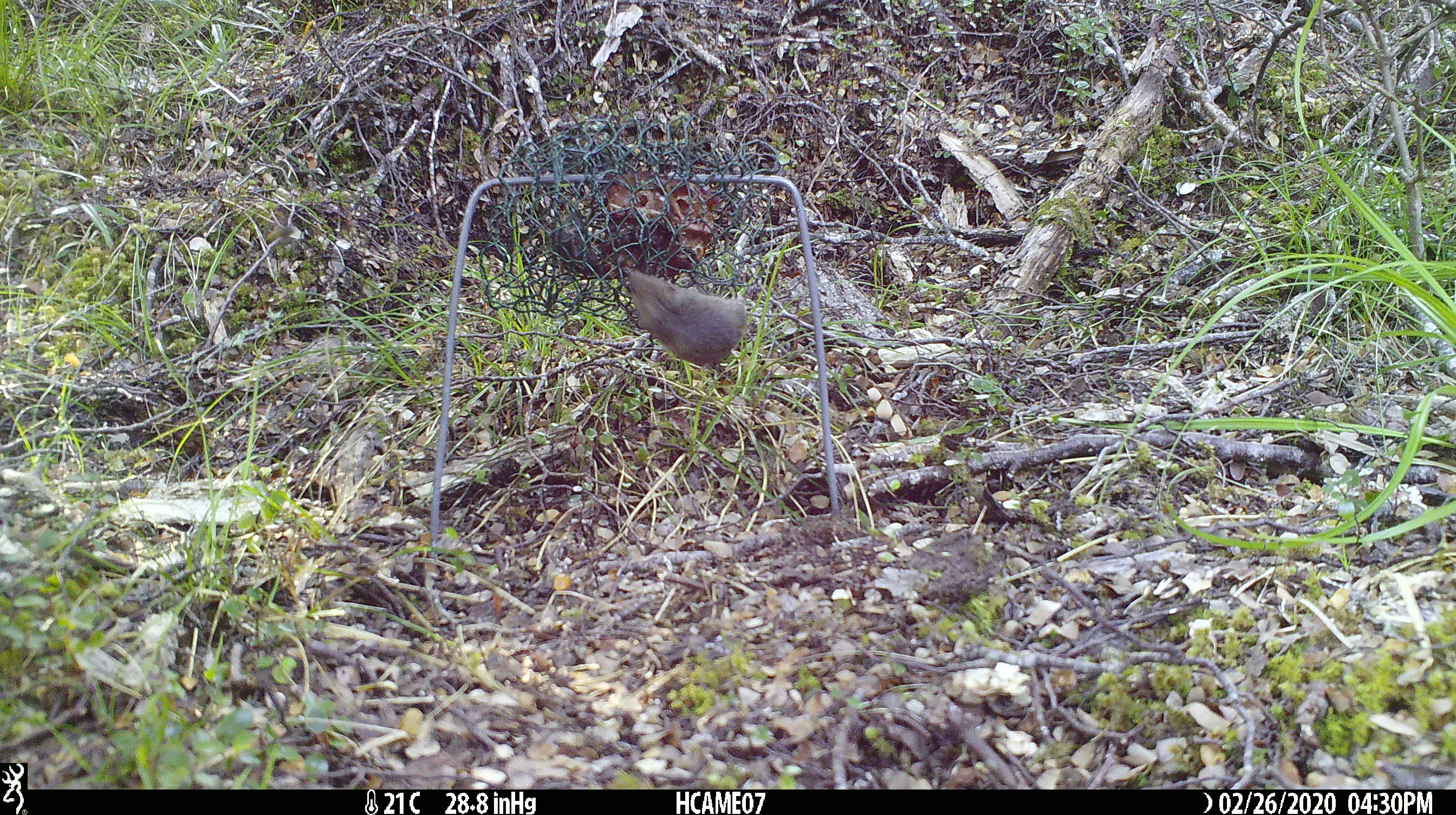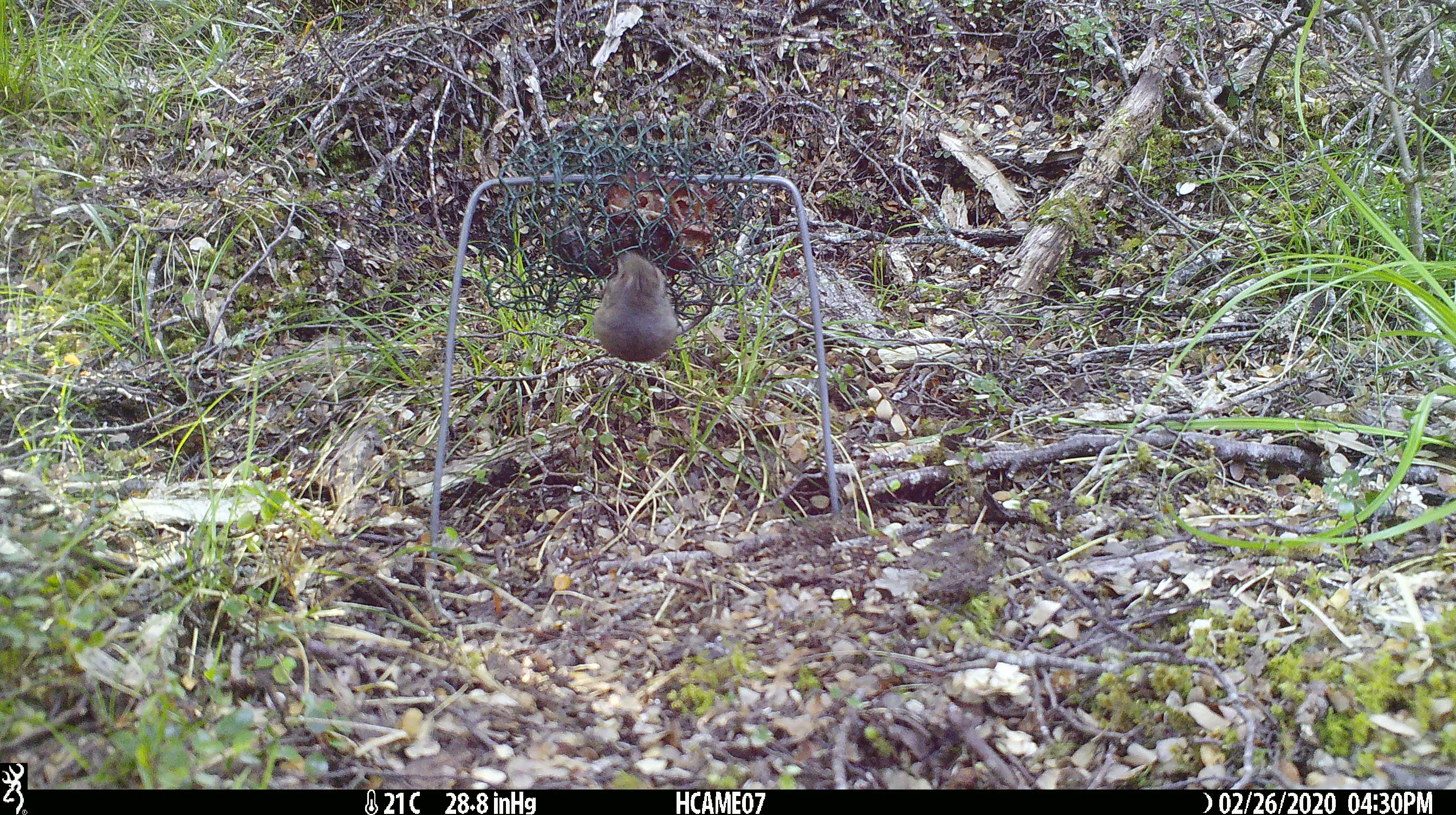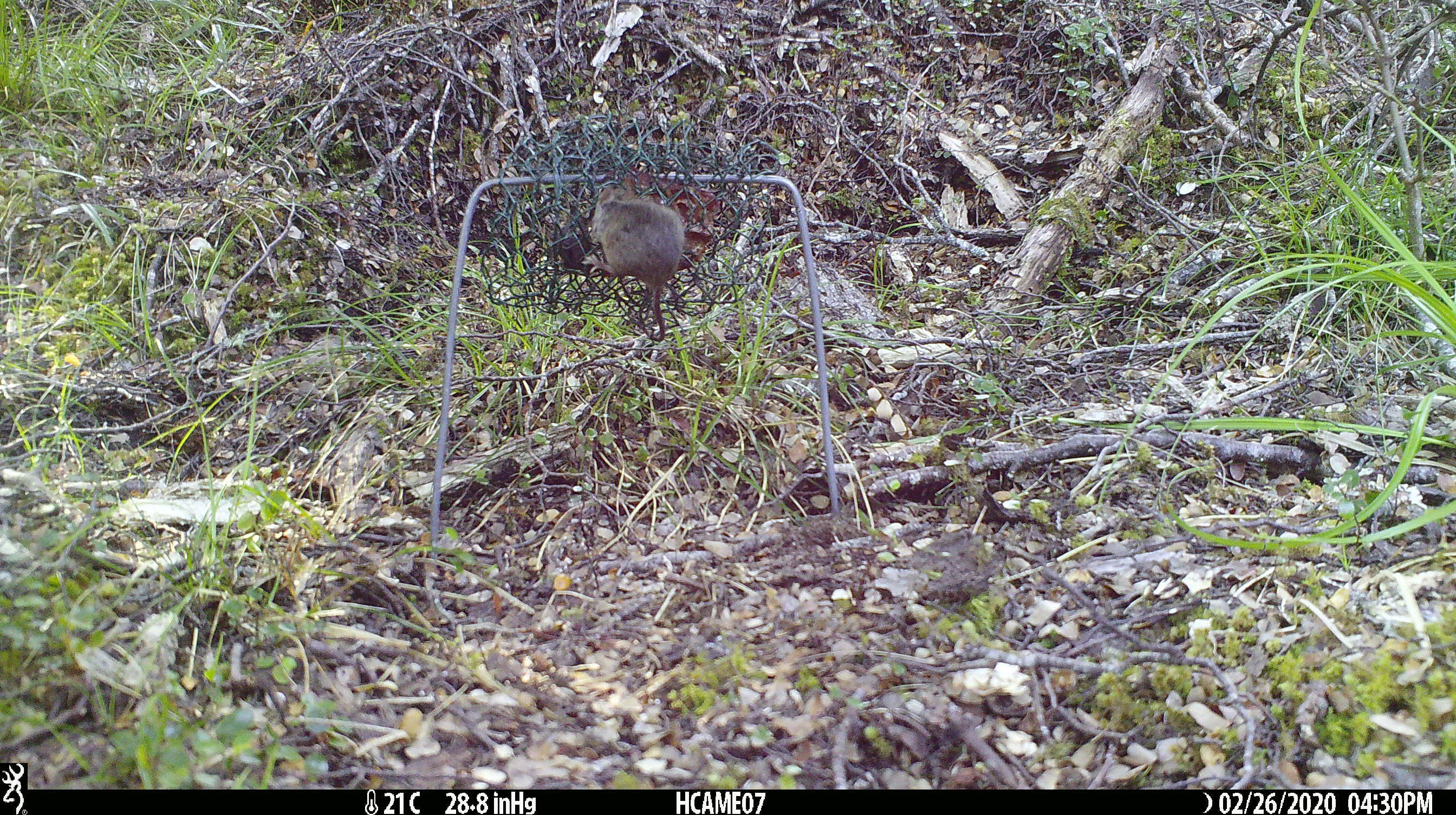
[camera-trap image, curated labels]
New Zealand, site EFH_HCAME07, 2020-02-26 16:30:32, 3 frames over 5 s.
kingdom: Animalia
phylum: Chordata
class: Mammalia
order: Rodentia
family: Muridae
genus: Mus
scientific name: Mus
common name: mouse